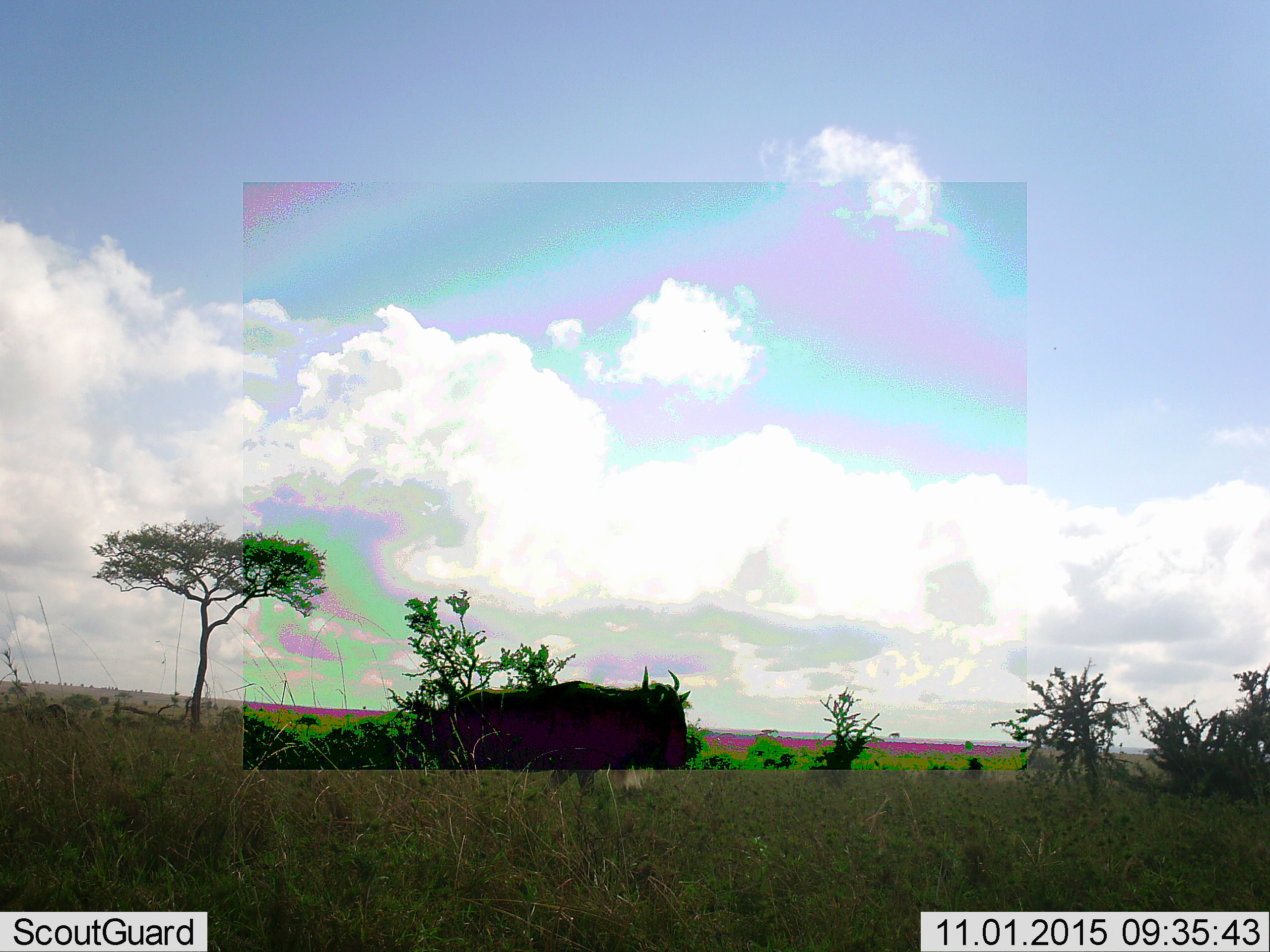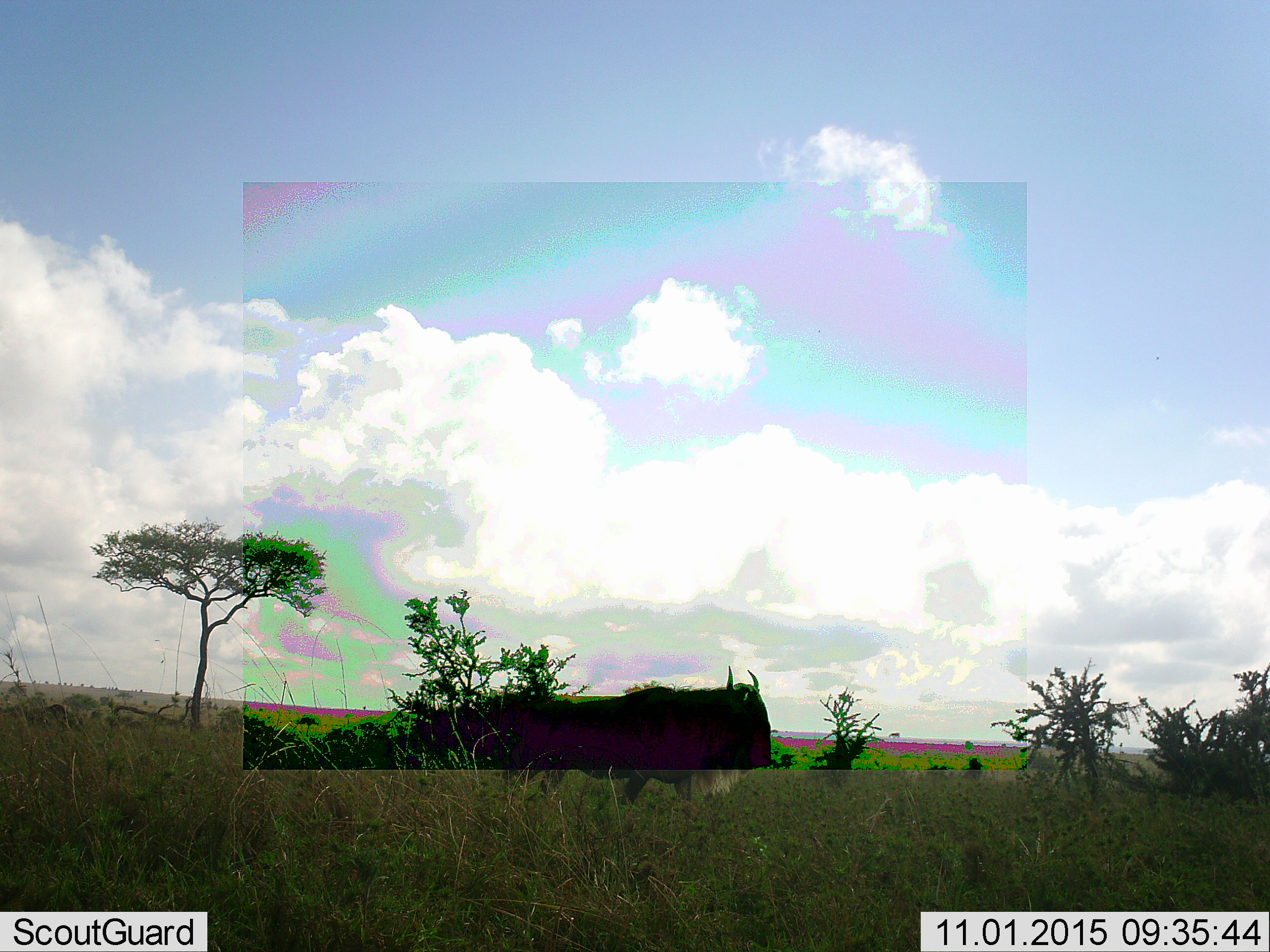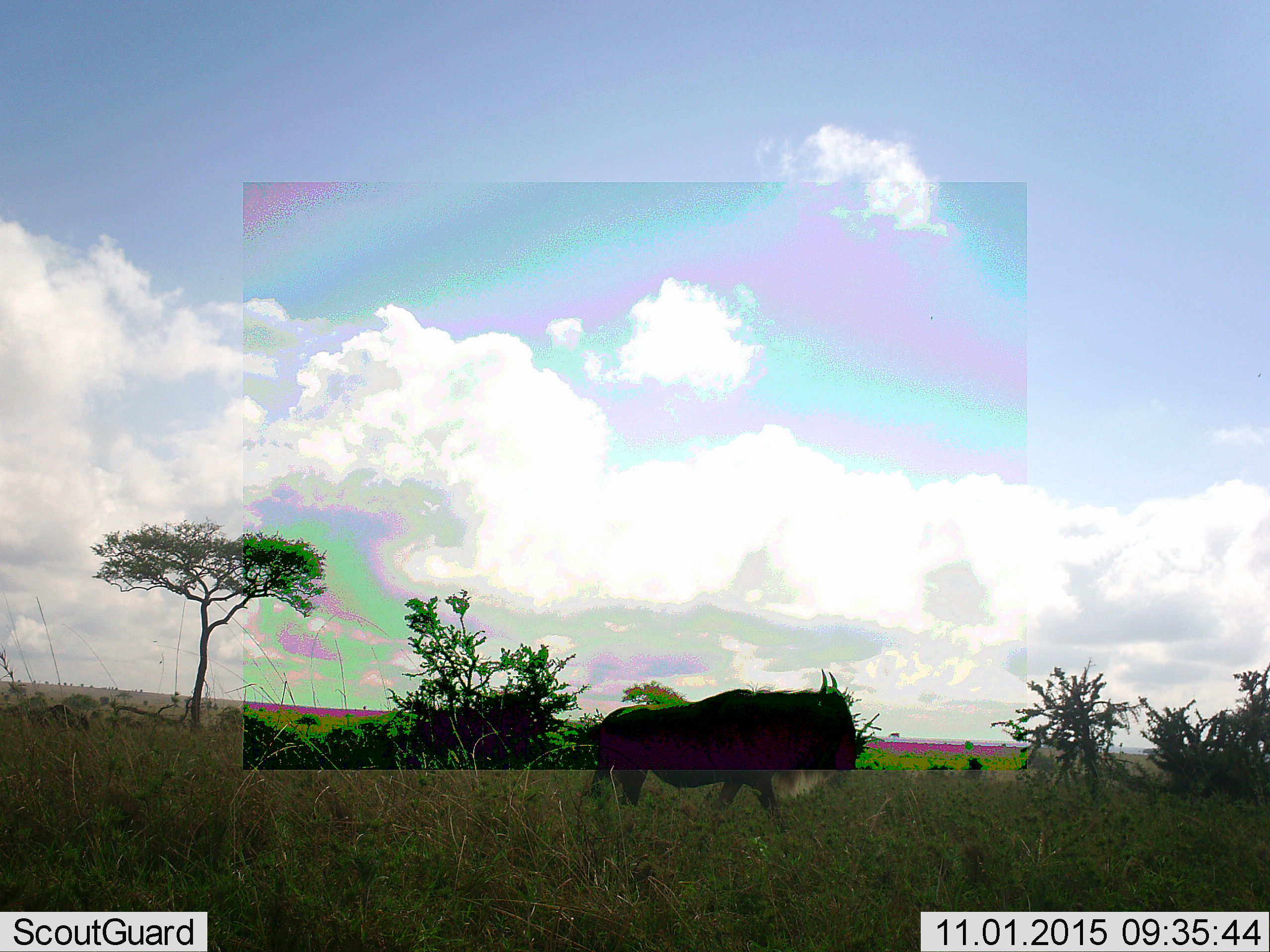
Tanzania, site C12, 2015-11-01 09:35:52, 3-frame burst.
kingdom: Animalia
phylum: Chordata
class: Mammalia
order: Artiodactyla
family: Bovidae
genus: Connochaetes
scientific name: Connochaetes taurinus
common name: blue wildebeest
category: wildebeest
Wildebeest (blue wildebeest) (Connochaetes taurinus), count 1. Behavior (volunteer vote fractions): standing 7%, resting 0%, moving 93%, interacting 0%. Young present (vote fraction): 0%. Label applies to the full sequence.